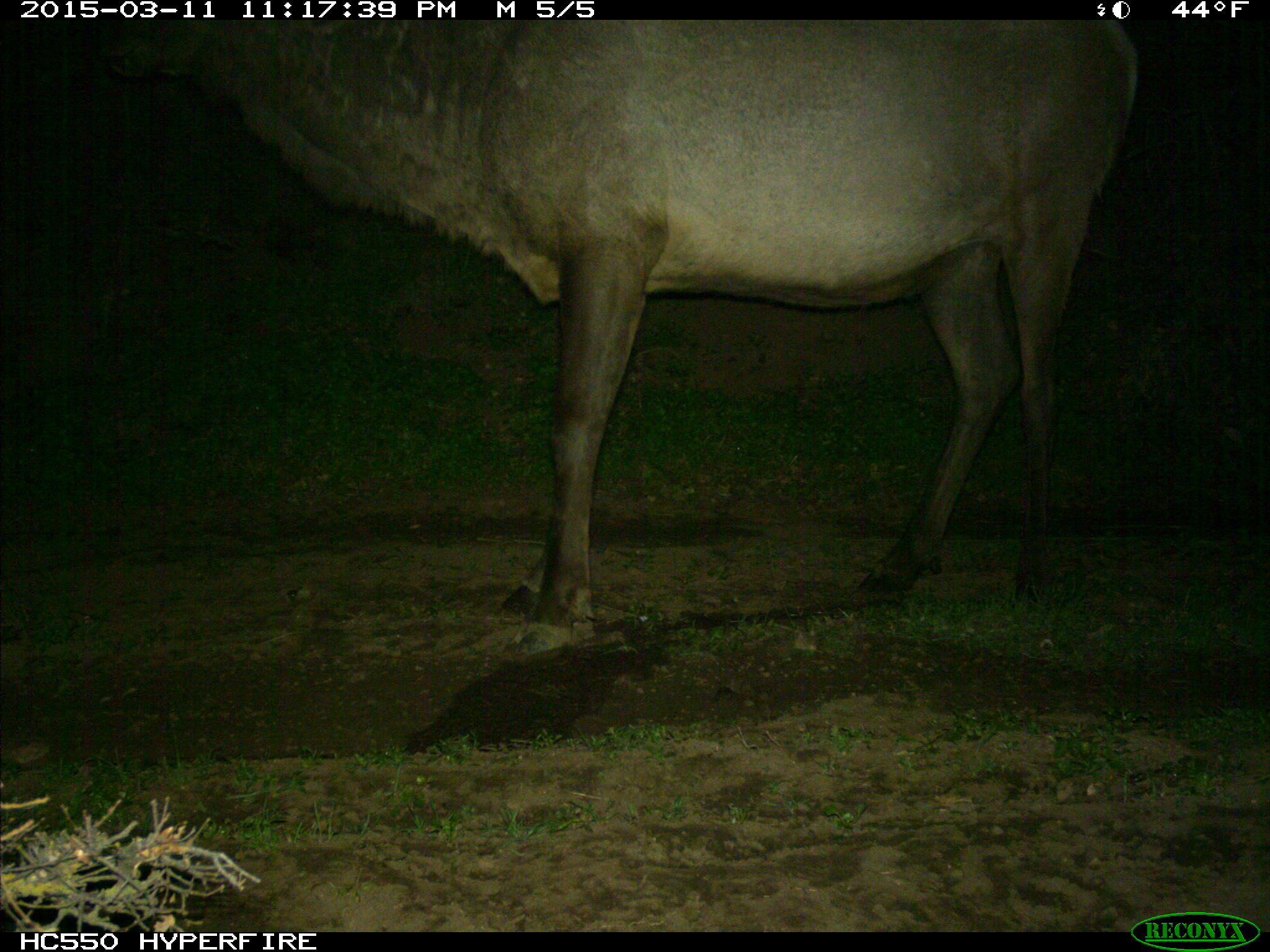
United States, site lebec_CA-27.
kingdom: Animalia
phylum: Chordata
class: Mammalia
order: Artiodactyla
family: Cervidae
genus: Cervus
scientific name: Cervus canadensis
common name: elk